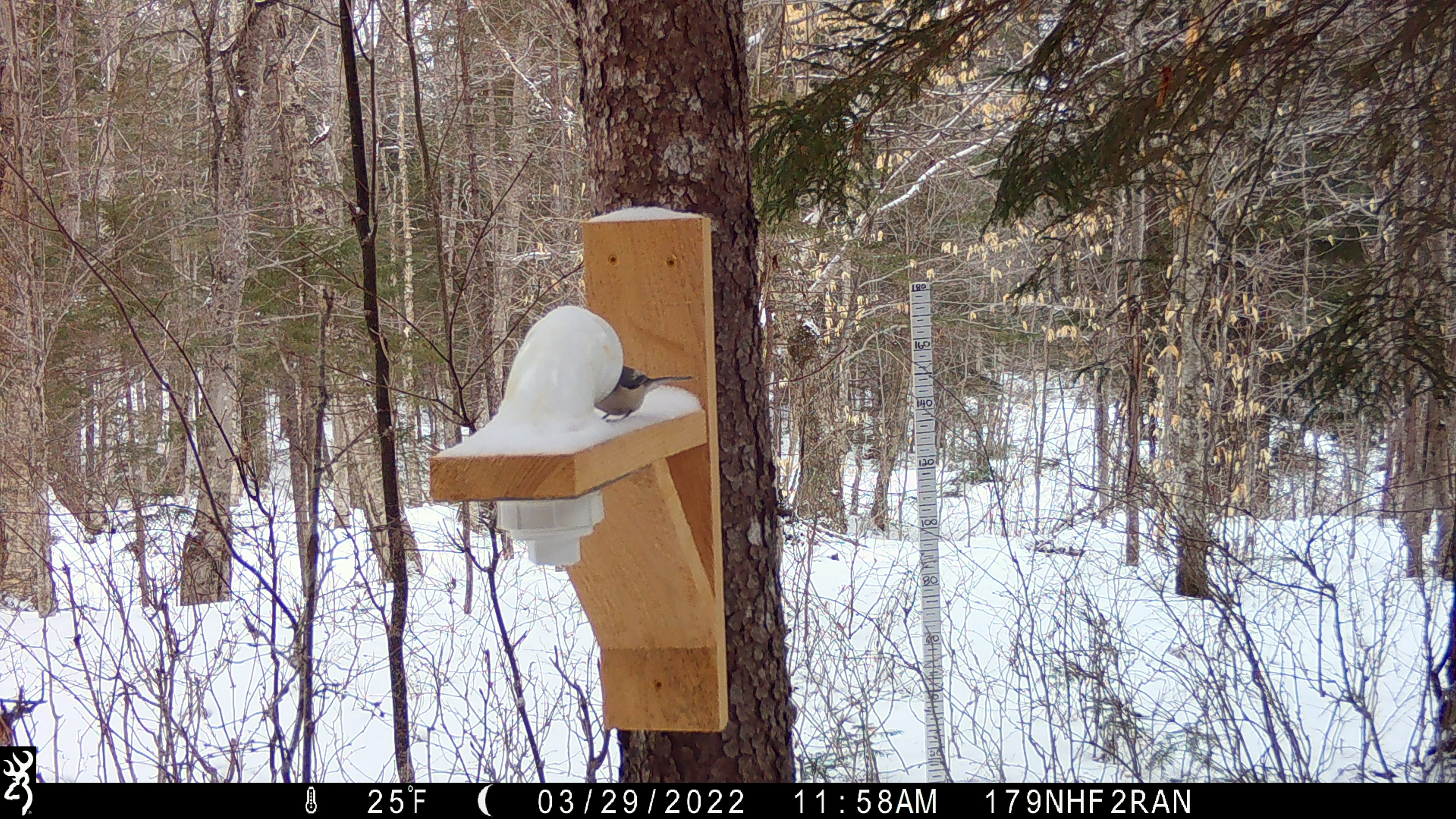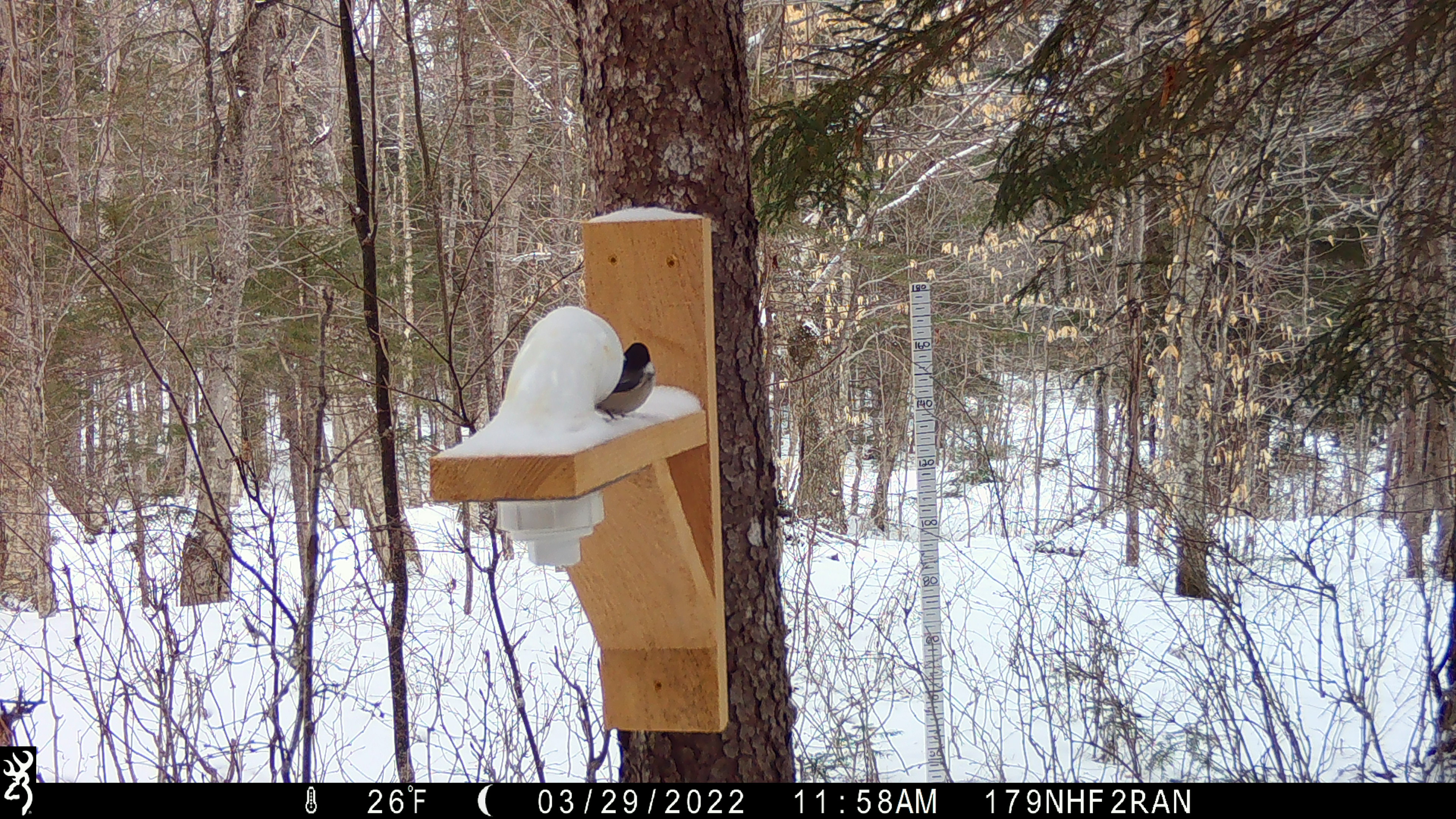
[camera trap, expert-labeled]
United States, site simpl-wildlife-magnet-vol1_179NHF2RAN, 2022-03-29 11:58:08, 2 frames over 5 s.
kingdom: Animalia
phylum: Chordata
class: Aves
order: Passeriformes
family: Paridae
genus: Poecile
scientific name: Poecile atricapillus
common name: black-capped chickadee